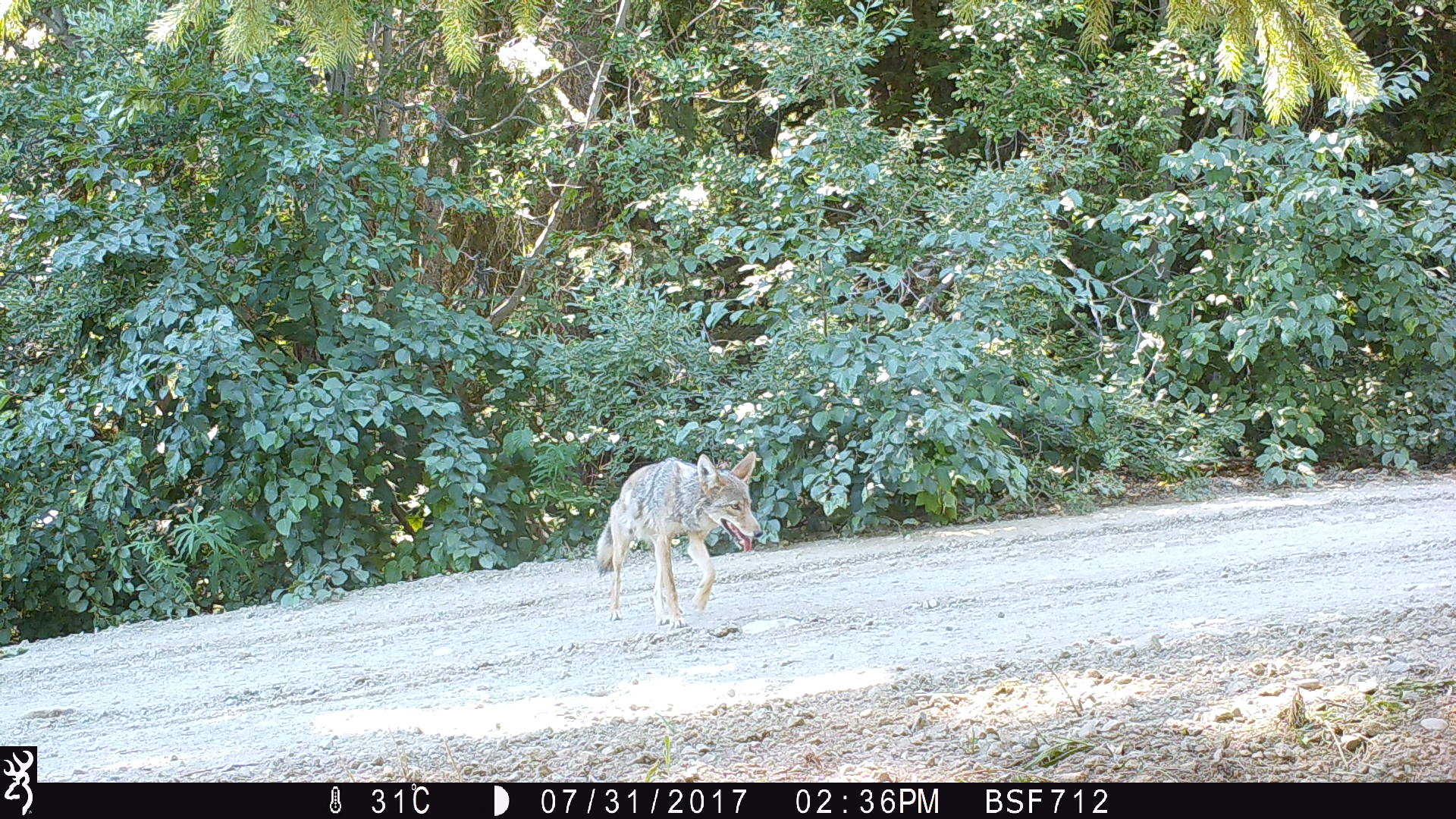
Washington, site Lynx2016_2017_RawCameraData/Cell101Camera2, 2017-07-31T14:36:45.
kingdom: Animalia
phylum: Chordata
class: Mammalia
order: Carnivora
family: Canidae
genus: Canis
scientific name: Canis latrans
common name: coyote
Canis latrans (coyote). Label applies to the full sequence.